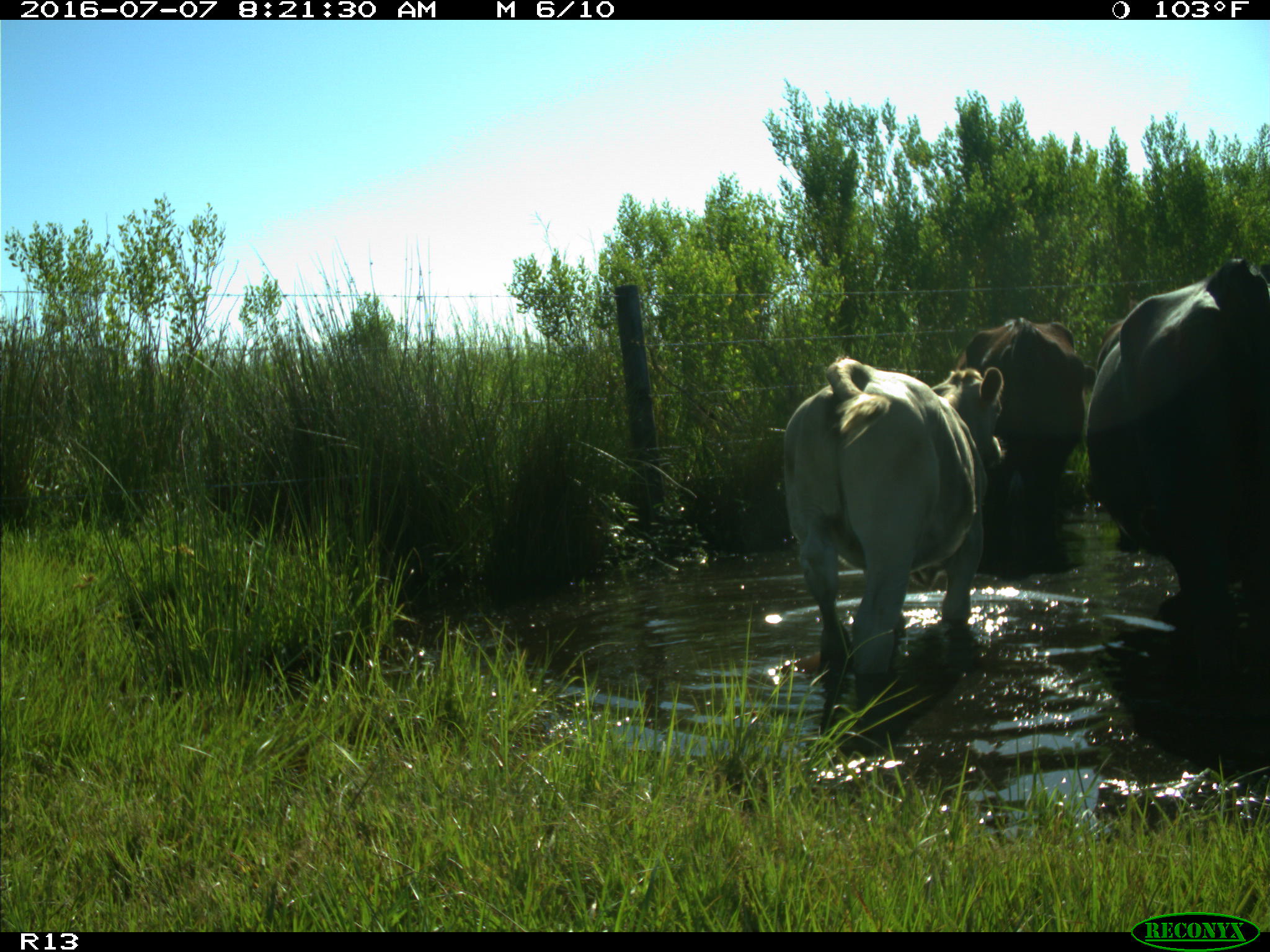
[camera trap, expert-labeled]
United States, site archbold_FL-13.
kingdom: Animalia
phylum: Chordata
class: Mammalia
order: Artiodactyla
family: Bovidae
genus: Bos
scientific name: Bos taurus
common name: domestic cow